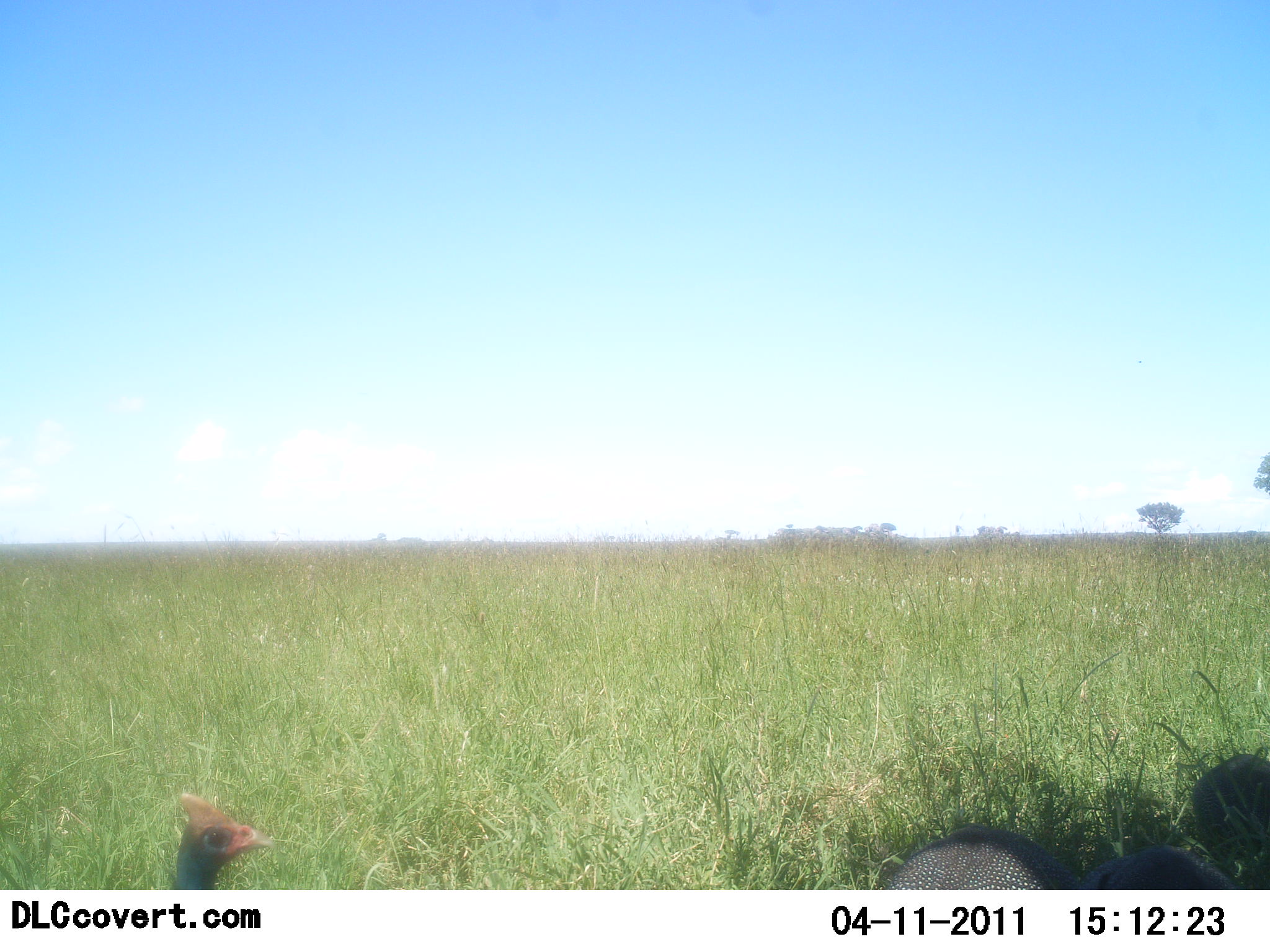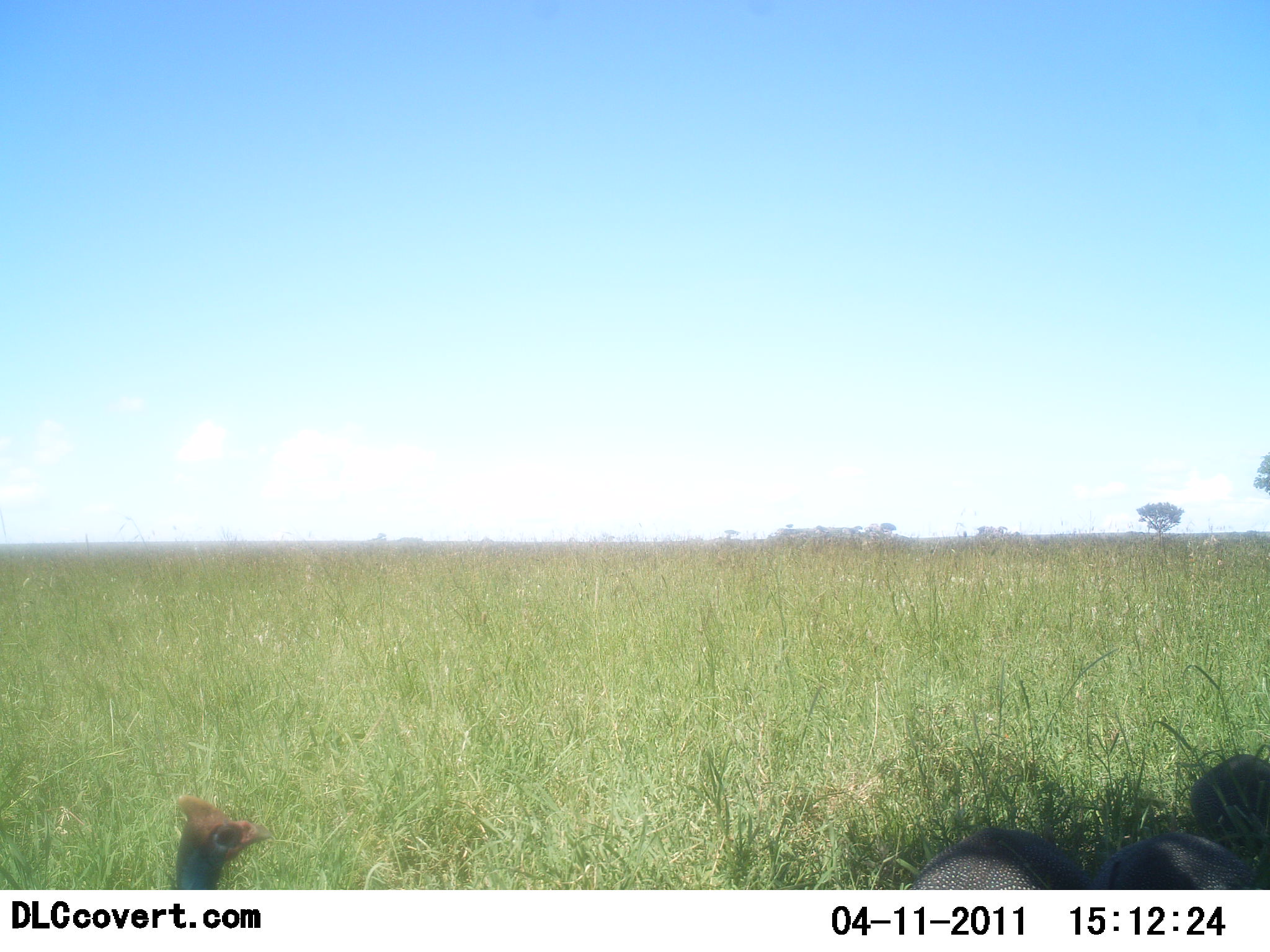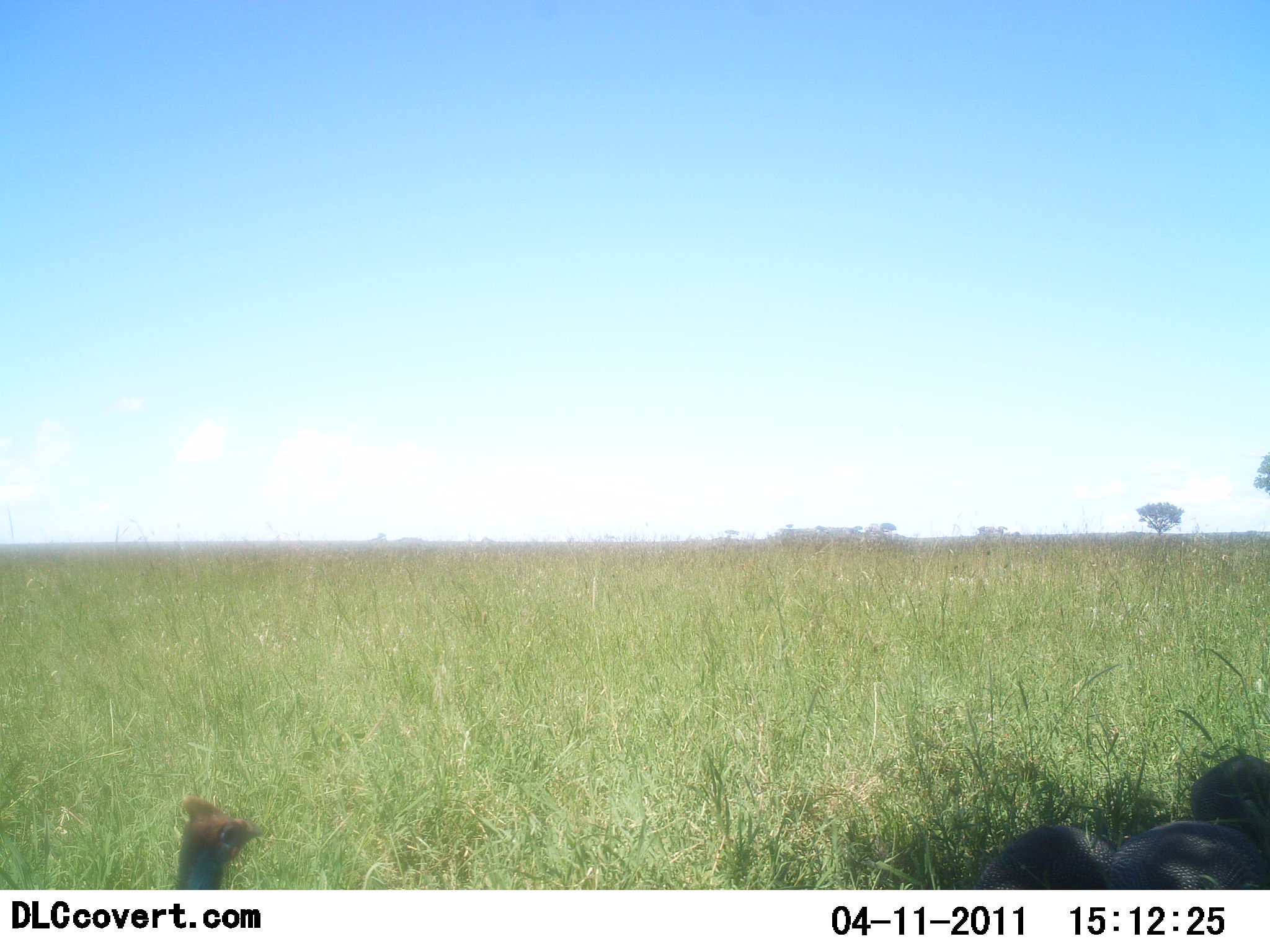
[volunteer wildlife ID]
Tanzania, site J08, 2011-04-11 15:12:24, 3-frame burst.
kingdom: Animalia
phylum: Chordata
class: Aves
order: Galliformes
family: Numididae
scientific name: Numididae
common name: guinea fowl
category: guineafowl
Guineafowl (guinea fowl) (Numididae), count 4. Behavior (volunteer vote fractions): standing 75%, resting 6%, moving 56%, interacting 0%. Young present (vote fraction): 0%. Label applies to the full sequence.